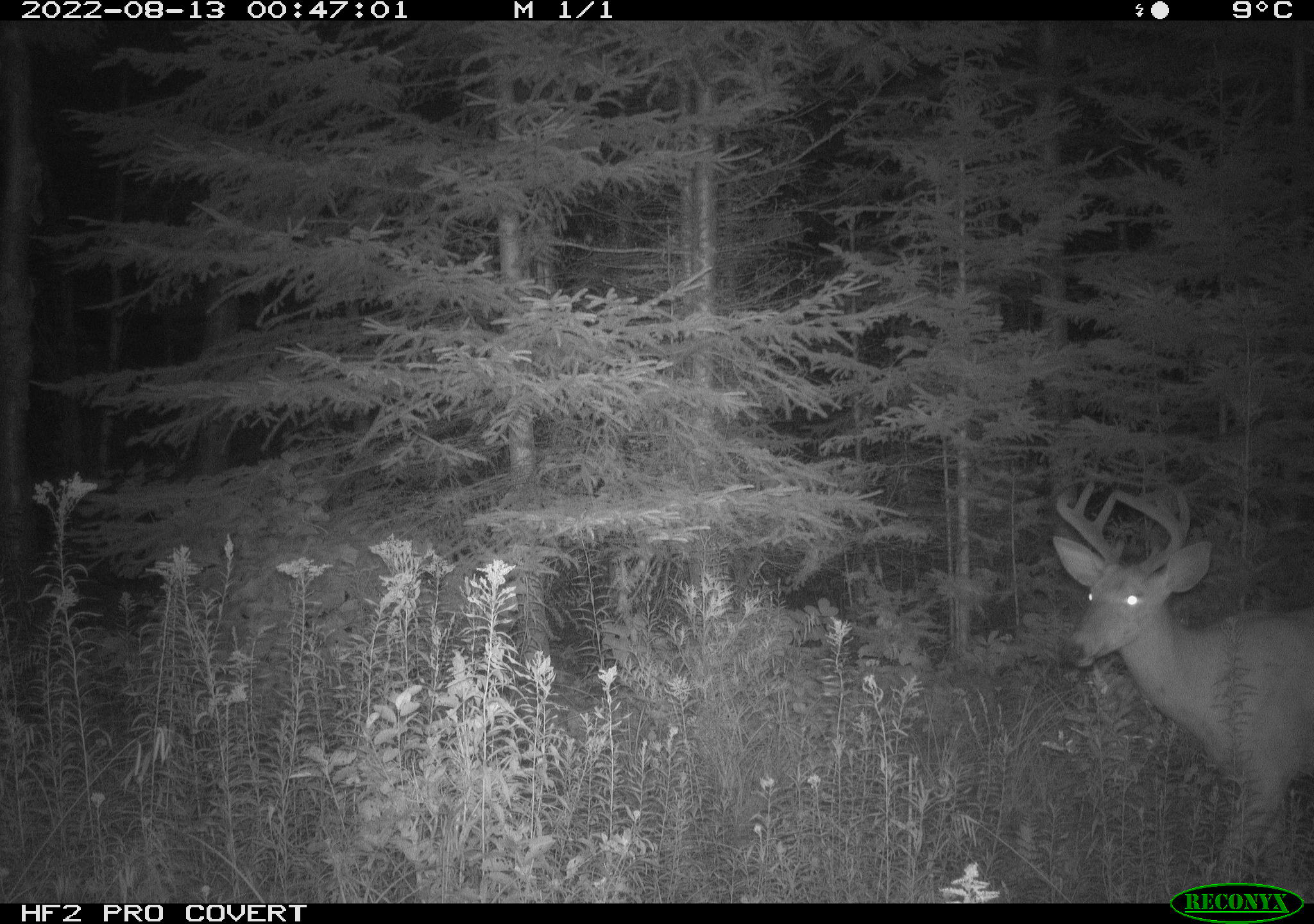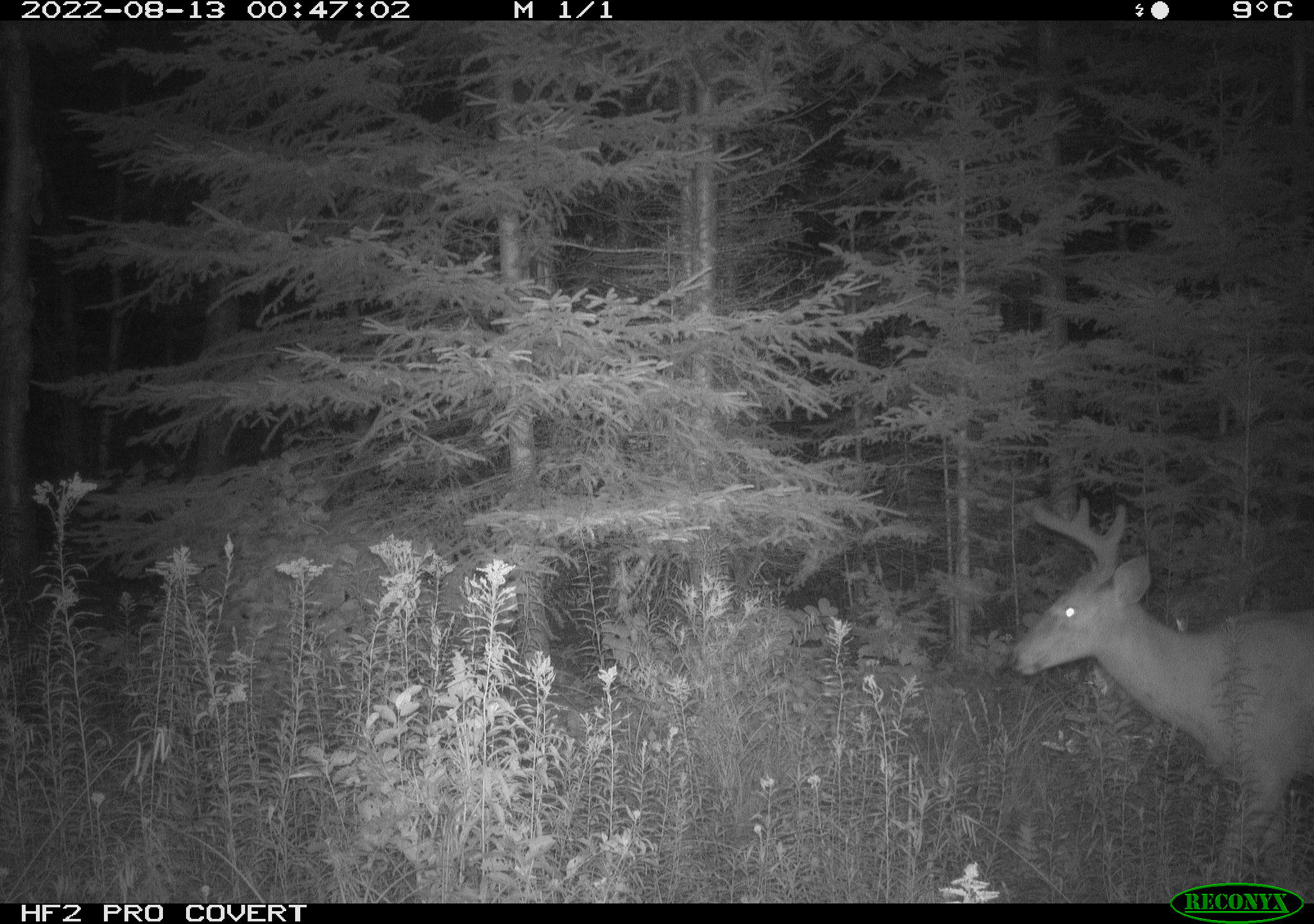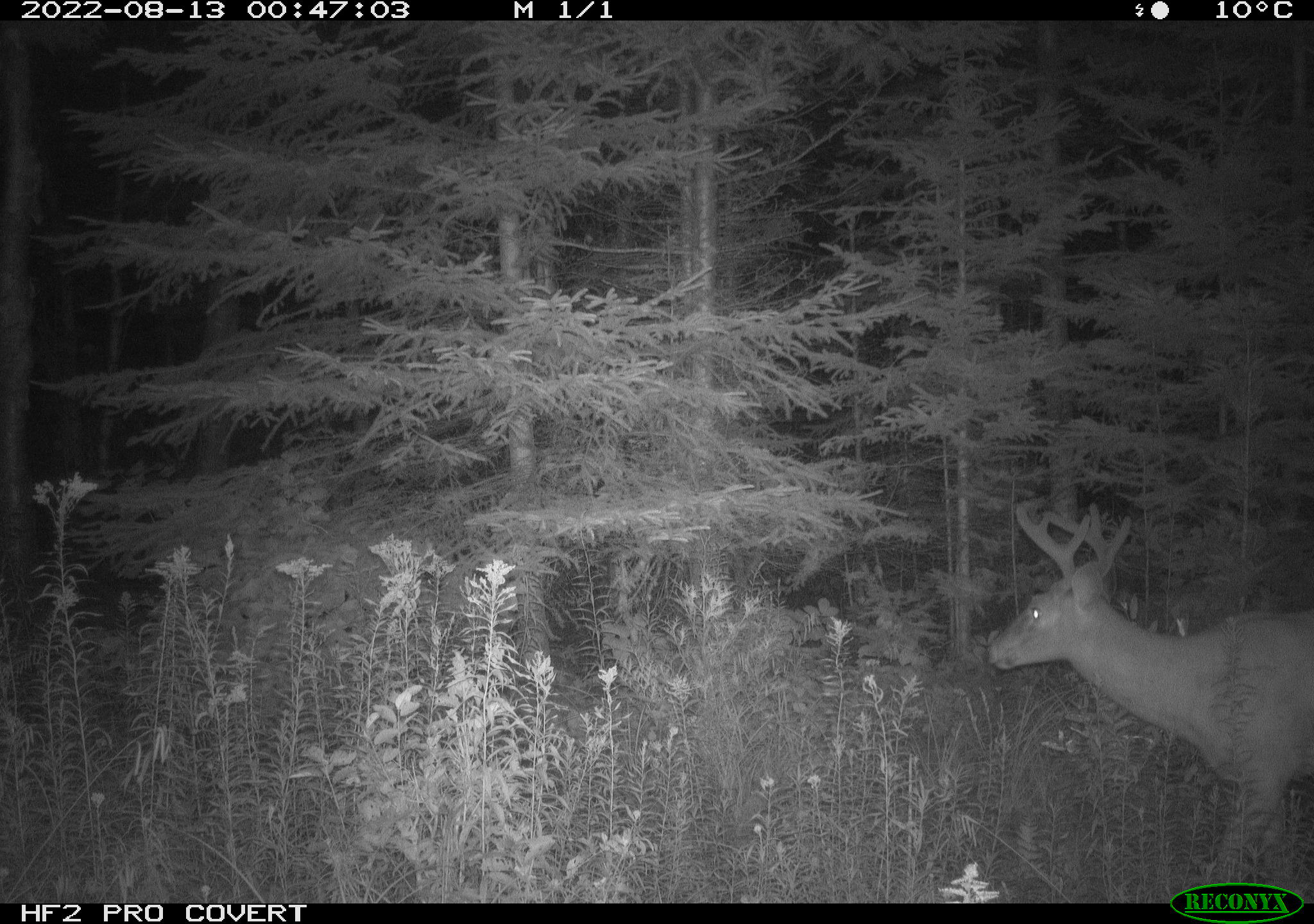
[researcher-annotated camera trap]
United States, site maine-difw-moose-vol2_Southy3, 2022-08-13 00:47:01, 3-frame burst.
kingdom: Animalia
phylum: Chordata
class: Mammalia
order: Artiodactyla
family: Cervidae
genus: Odocoileus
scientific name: Odocoileus virginianus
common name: white-tailed deer